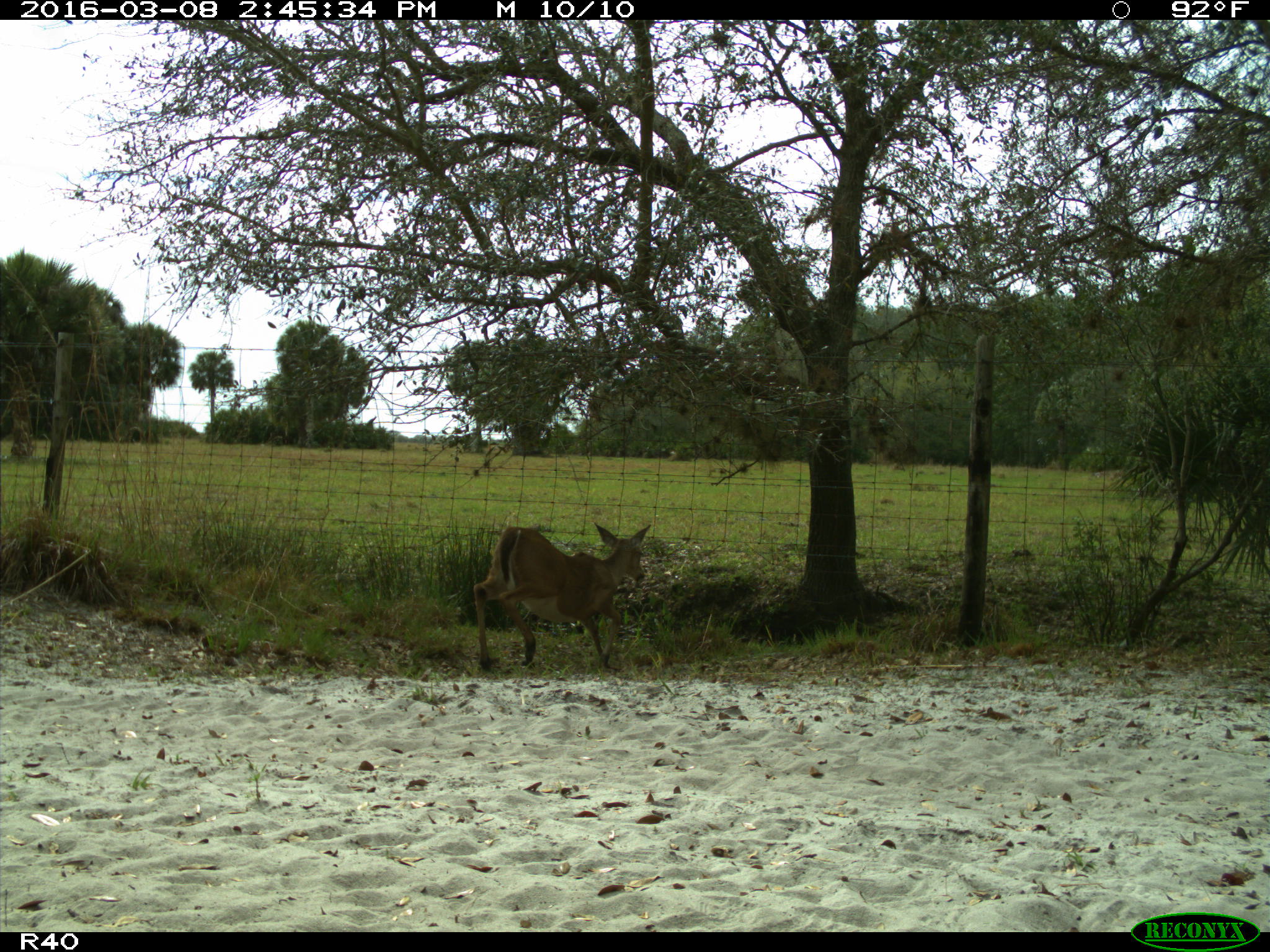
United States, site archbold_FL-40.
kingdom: Animalia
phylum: Chordata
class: Mammalia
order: Artiodactyla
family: Cervidae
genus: Odocoileus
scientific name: Odocoileus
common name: deer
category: unidentified deer